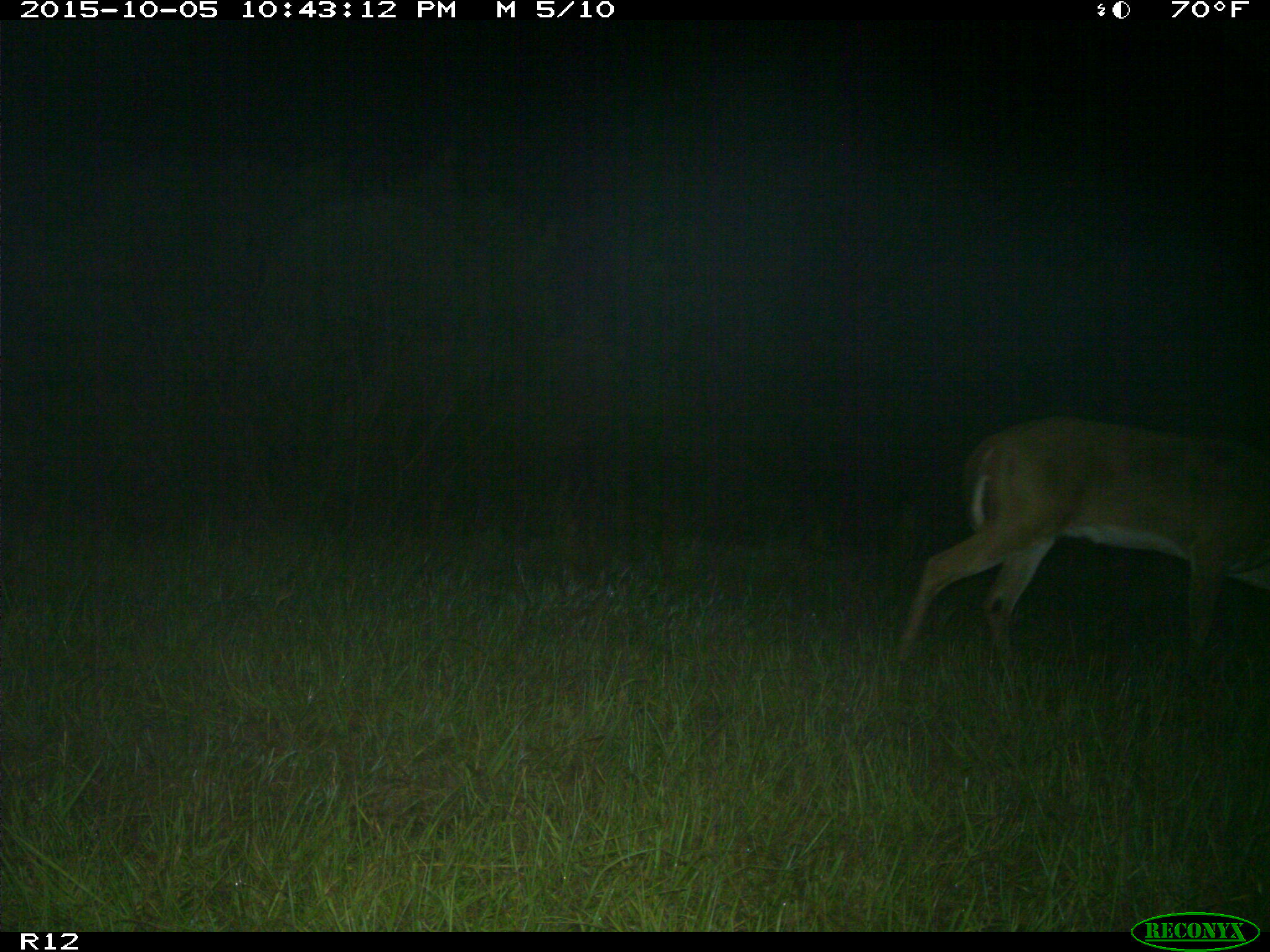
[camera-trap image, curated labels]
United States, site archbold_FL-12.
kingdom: Animalia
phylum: Chordata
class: Mammalia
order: Artiodactyla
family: Cervidae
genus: Odocoileus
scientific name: Odocoileus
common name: deer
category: unidentified deer